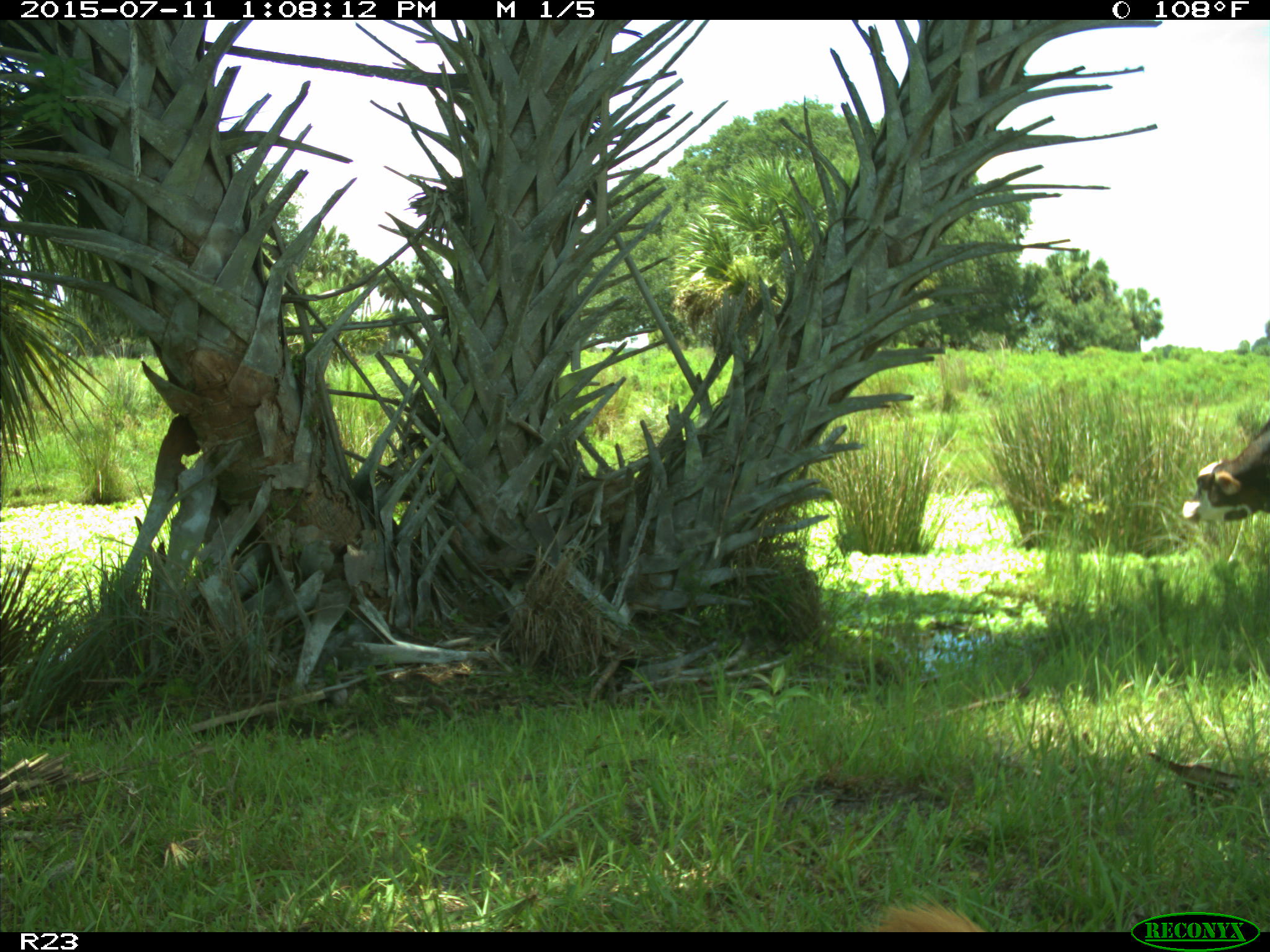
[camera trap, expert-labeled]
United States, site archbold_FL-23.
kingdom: Animalia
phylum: Chordata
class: Mammalia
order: Artiodactyla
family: Bovidae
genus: Bos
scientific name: Bos taurus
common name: domestic cow